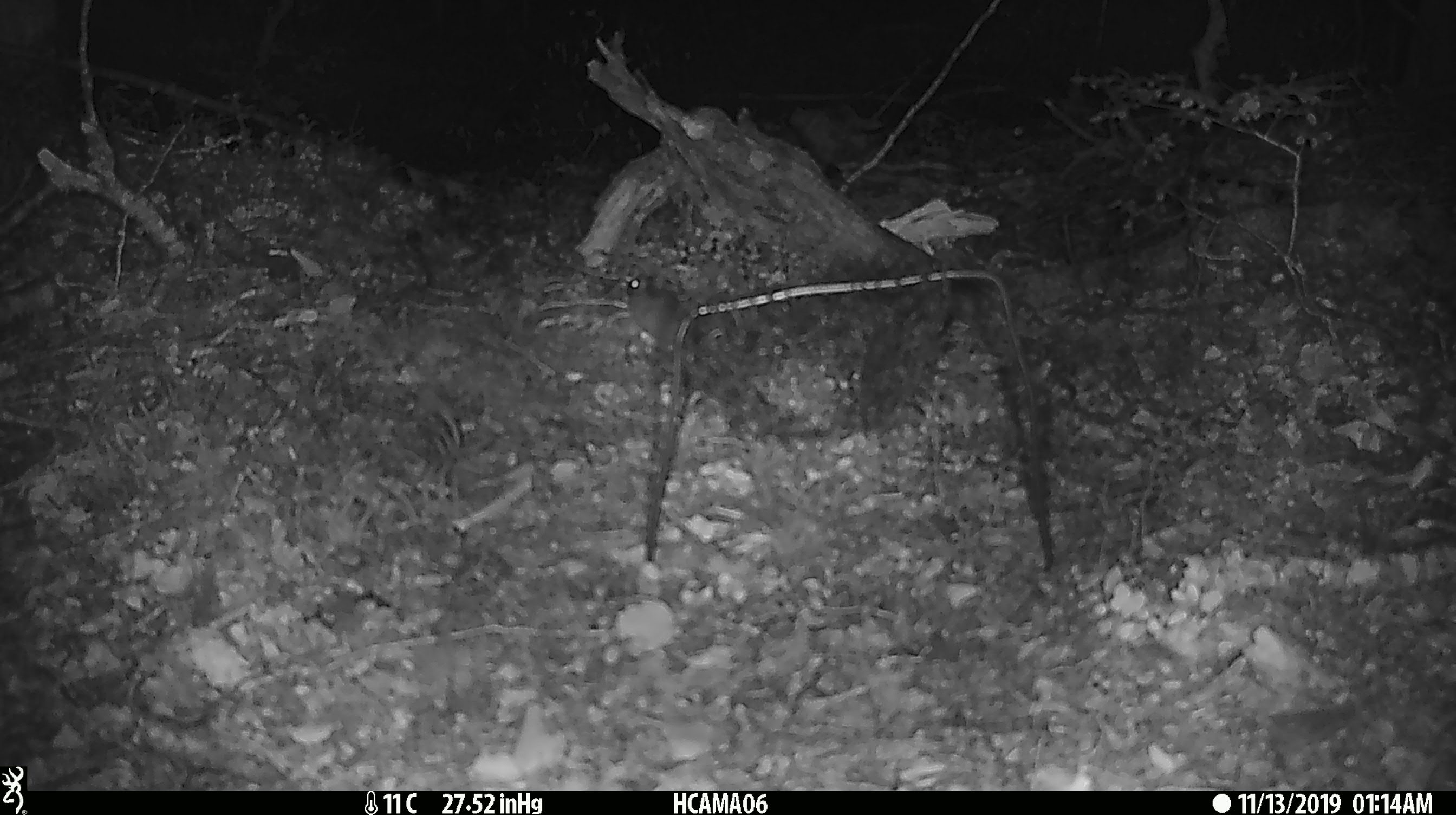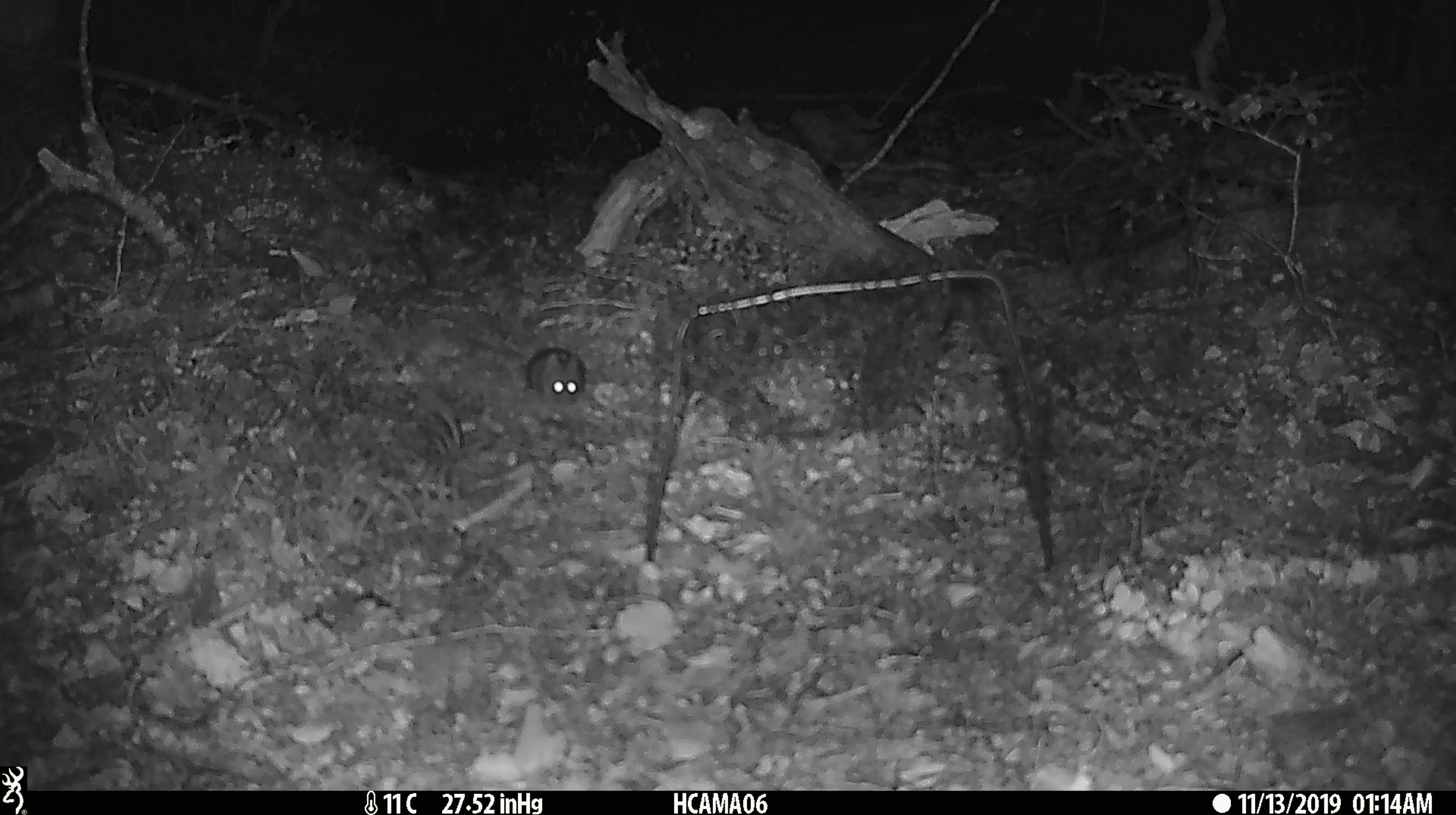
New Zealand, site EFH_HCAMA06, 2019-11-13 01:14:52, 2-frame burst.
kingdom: Animalia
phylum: Chordata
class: Mammalia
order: Rodentia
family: Muridae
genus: Mus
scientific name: Mus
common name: mouse